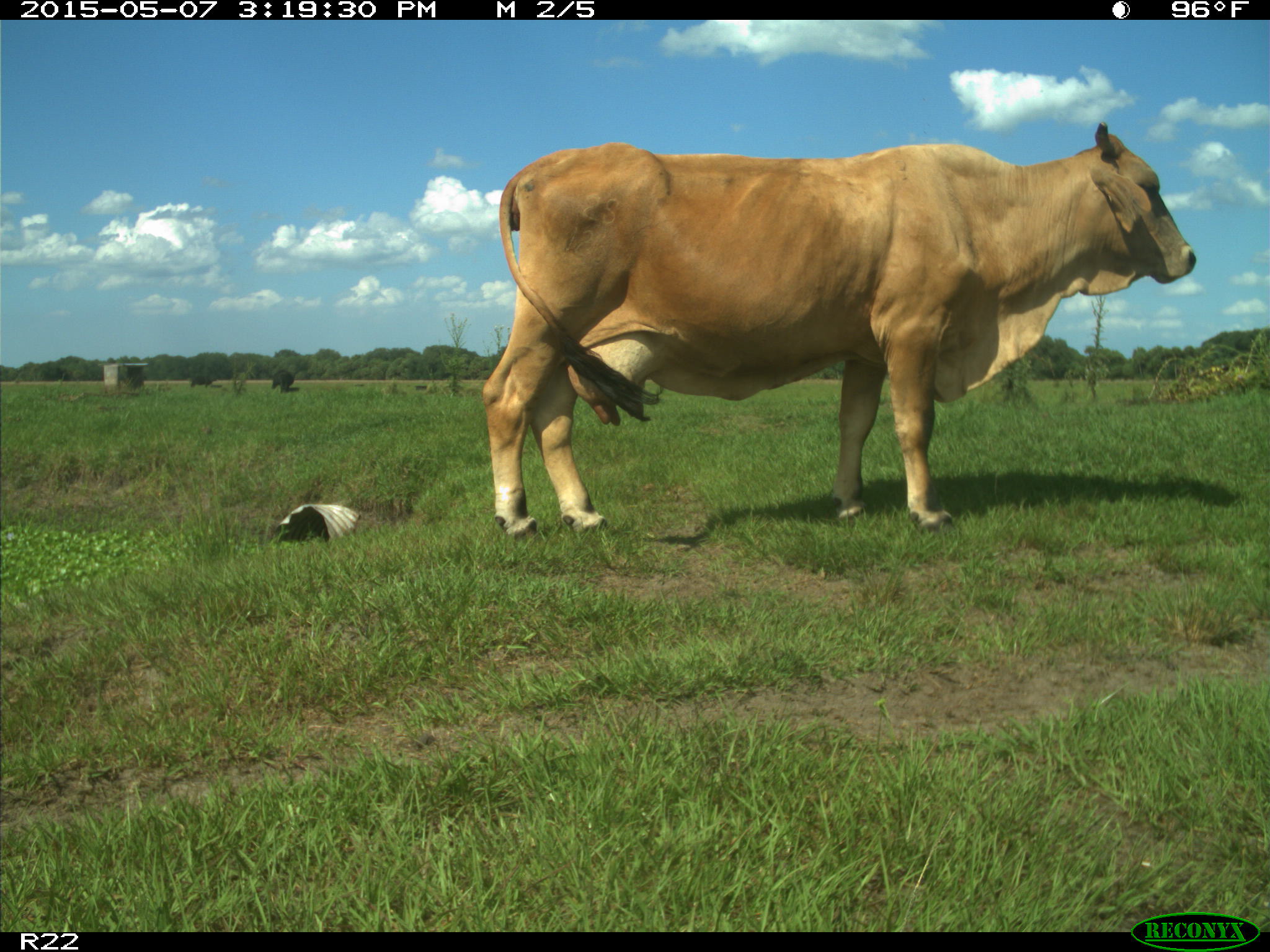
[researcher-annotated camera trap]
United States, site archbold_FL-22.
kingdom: Animalia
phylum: Chordata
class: Mammalia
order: Artiodactyla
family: Bovidae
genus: Bos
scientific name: Bos taurus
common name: domestic cow